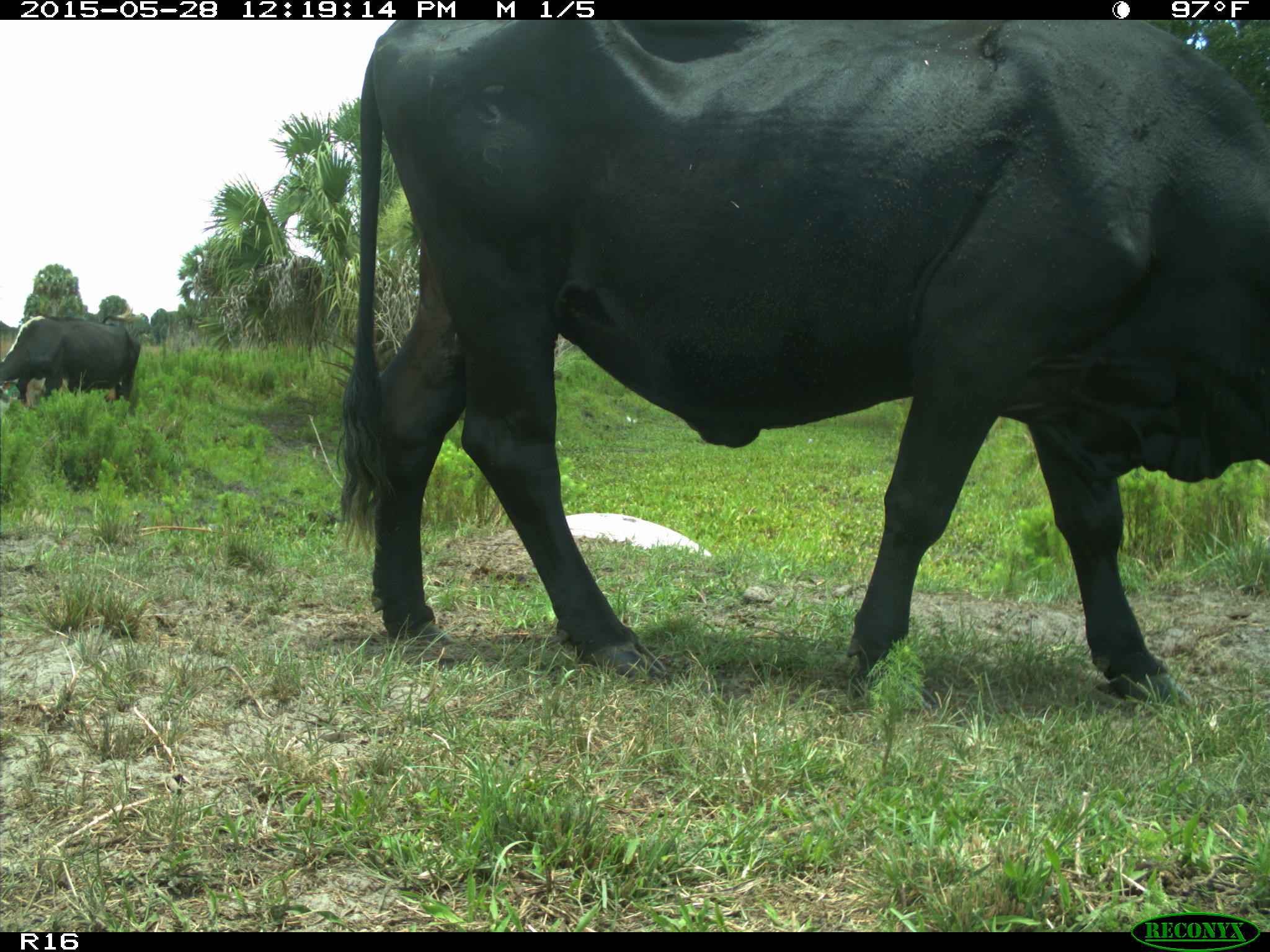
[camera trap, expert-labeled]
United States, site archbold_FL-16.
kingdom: Animalia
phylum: Chordata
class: Mammalia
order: Artiodactyla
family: Bovidae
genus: Bos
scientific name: Bos taurus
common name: domestic cow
Bos taurus (domestic cow).